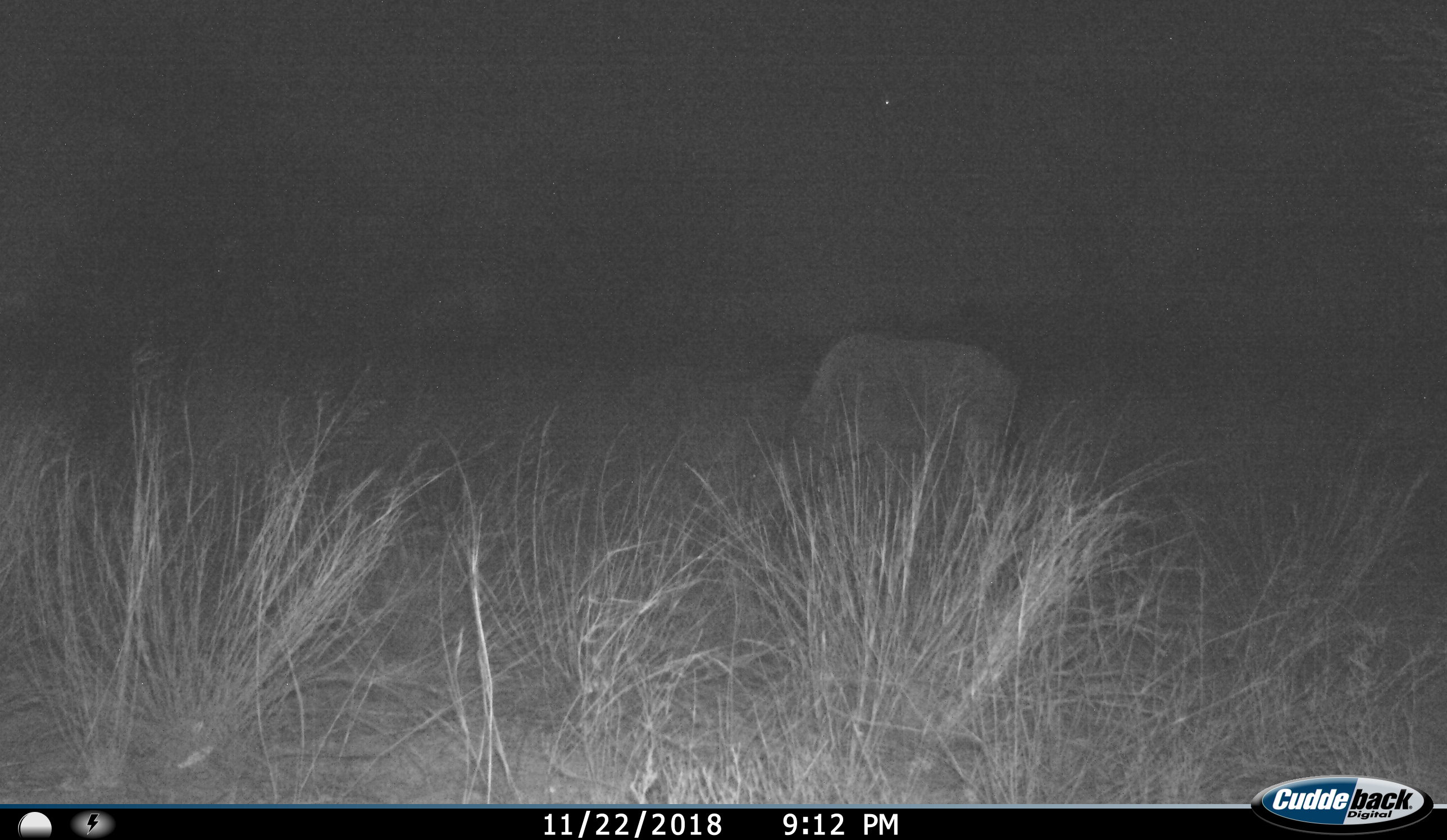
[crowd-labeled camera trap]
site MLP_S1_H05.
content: unidentified animal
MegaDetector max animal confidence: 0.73